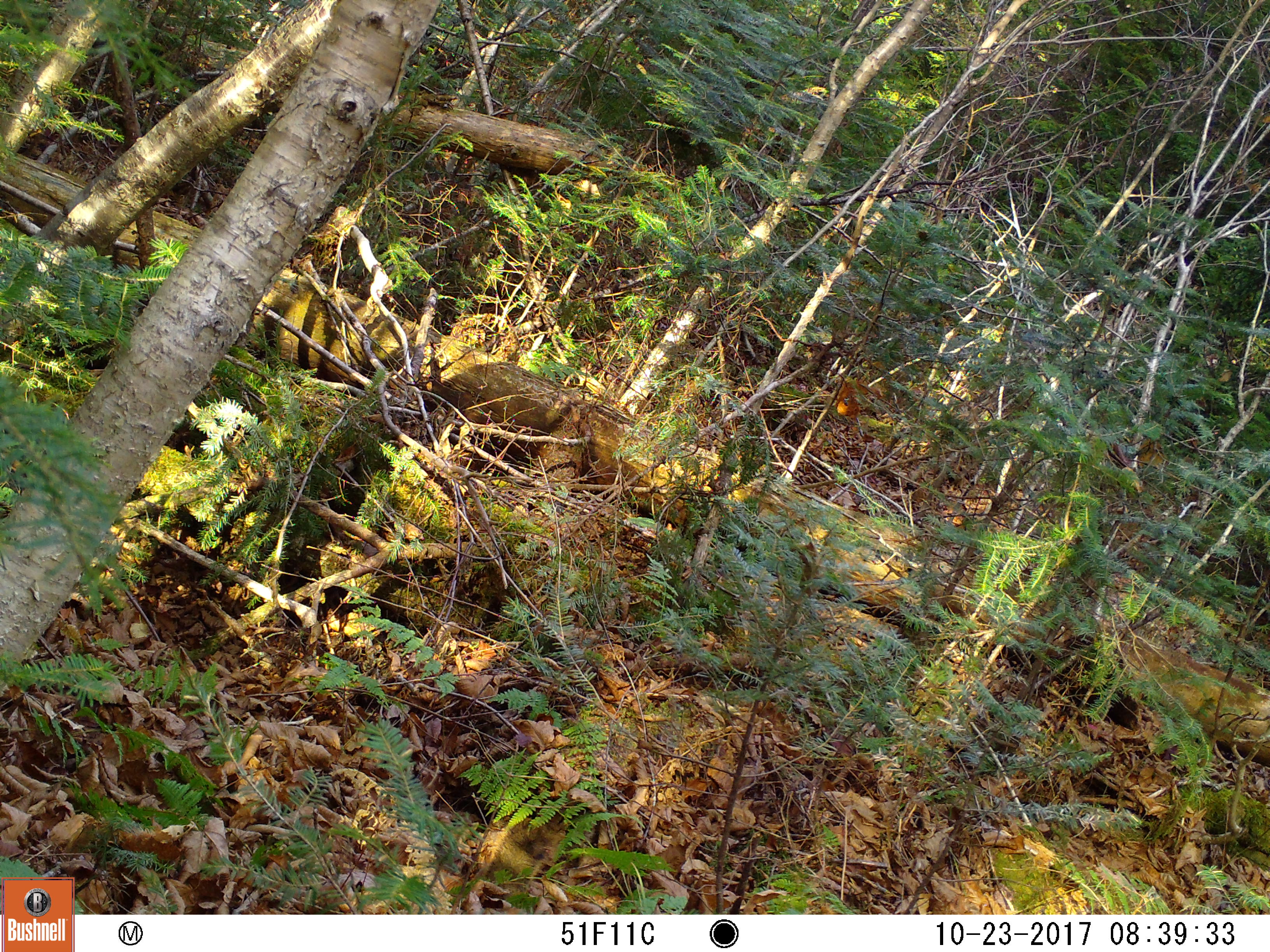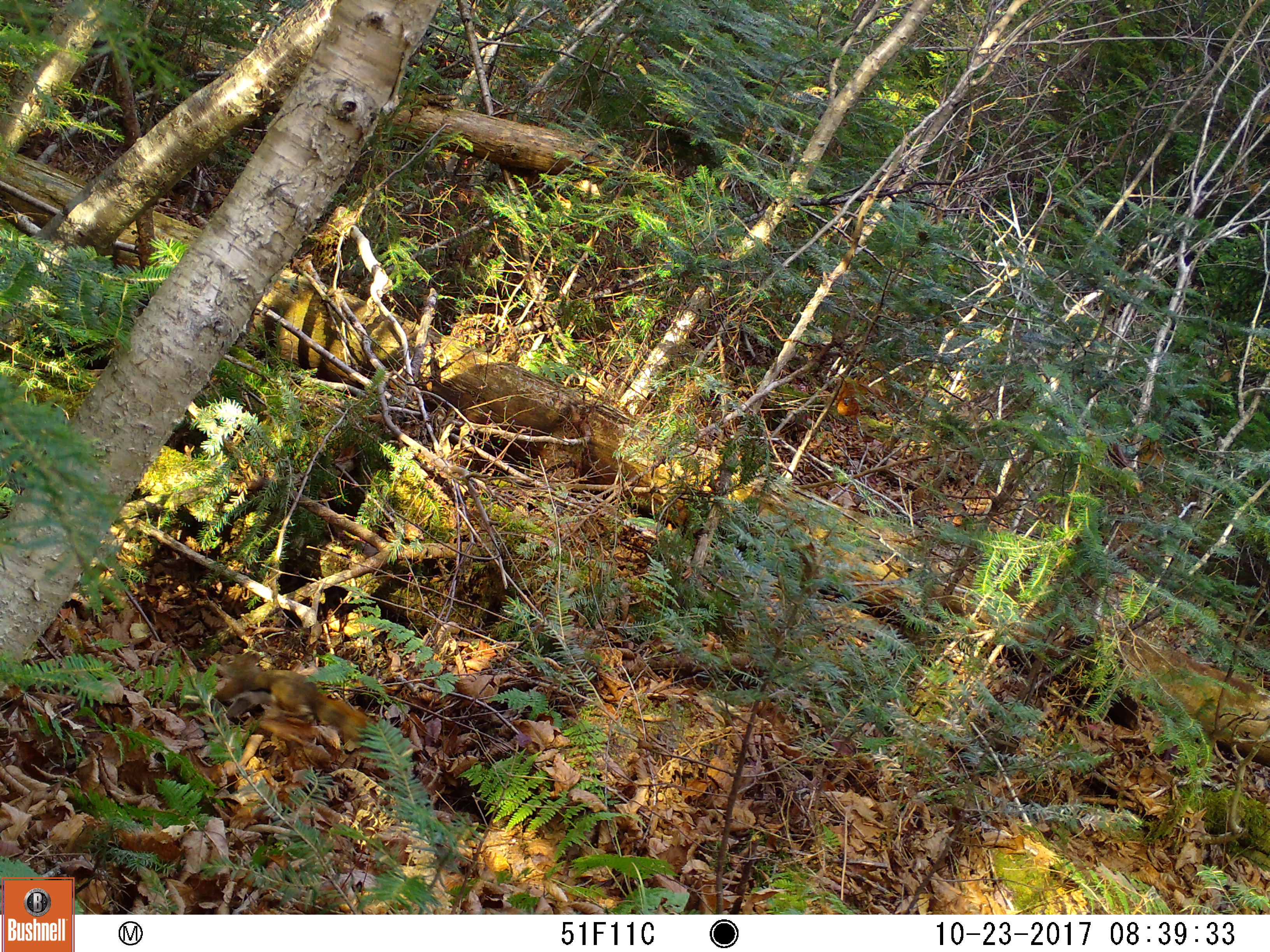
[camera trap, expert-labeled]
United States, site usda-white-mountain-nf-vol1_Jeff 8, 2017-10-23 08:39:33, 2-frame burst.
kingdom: Animalia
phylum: Chordata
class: Mammalia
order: Rodentia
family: Sciuridae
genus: Tamiasciurus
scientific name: Tamiasciurus hudsonicus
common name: red squirrel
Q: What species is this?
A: Red squirrel (Tamiasciurus hudsonicus).